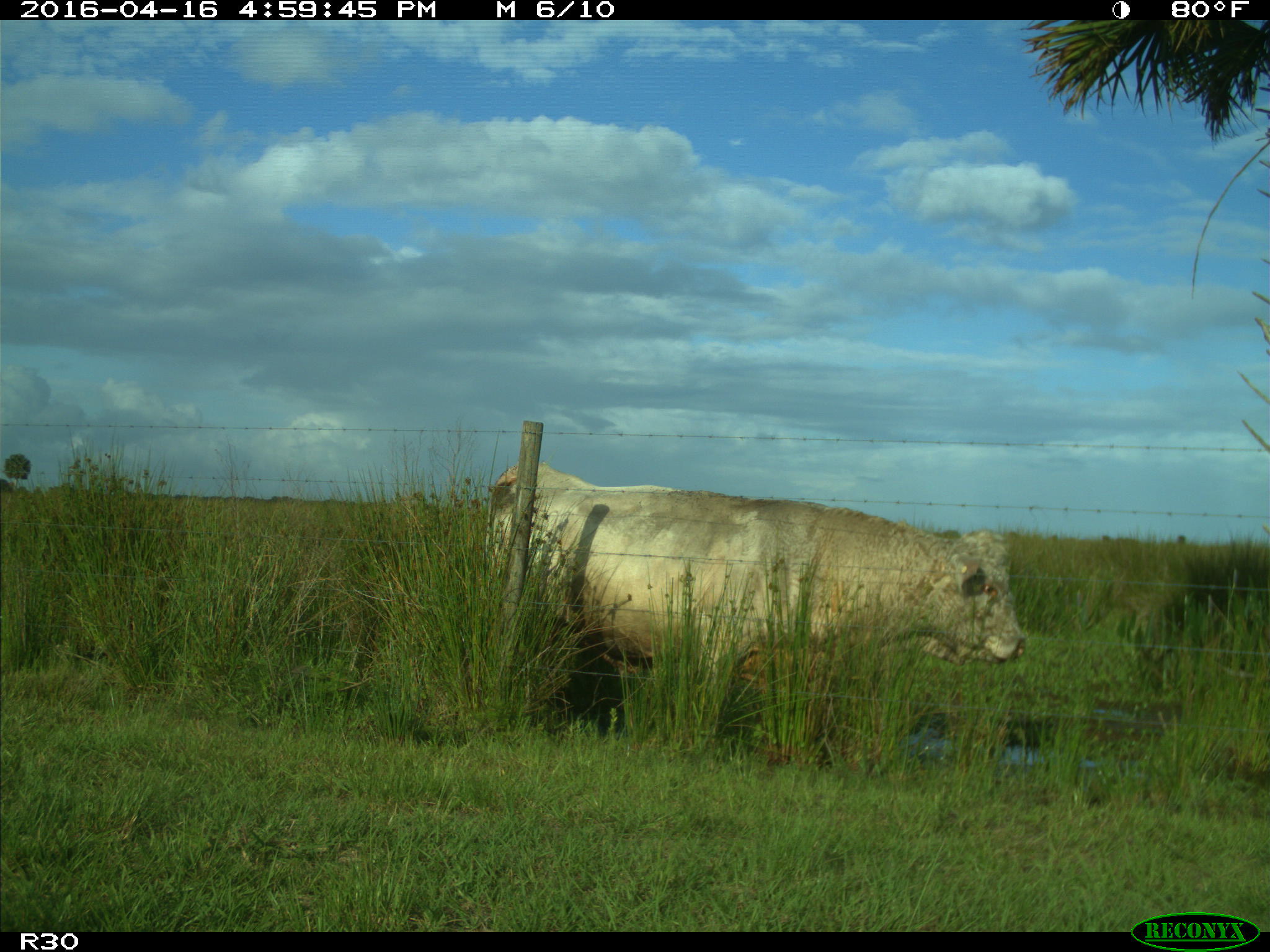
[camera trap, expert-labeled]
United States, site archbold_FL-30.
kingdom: Animalia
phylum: Chordata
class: Mammalia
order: Artiodactyla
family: Bovidae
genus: Bos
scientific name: Bos taurus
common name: domestic cow